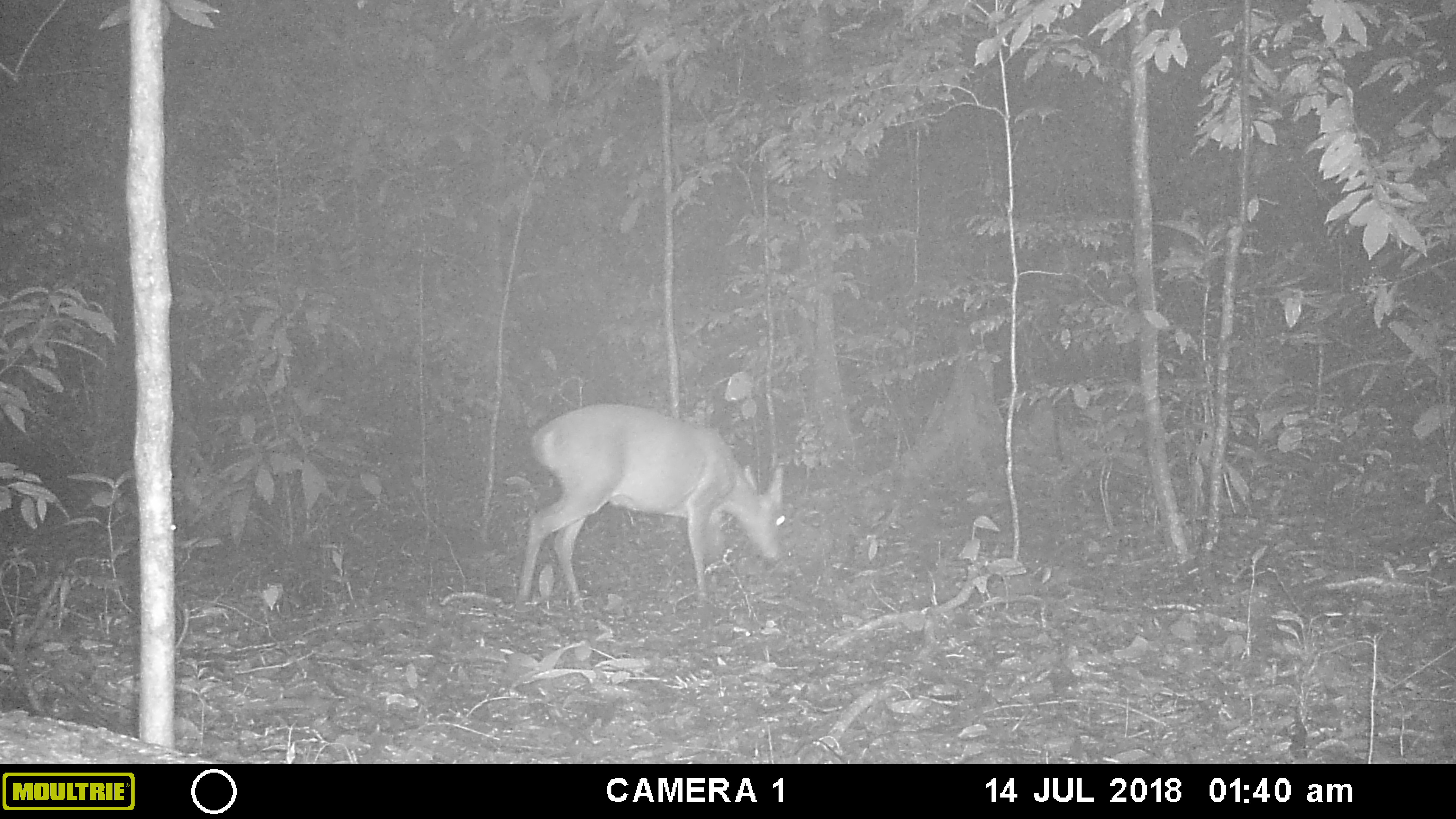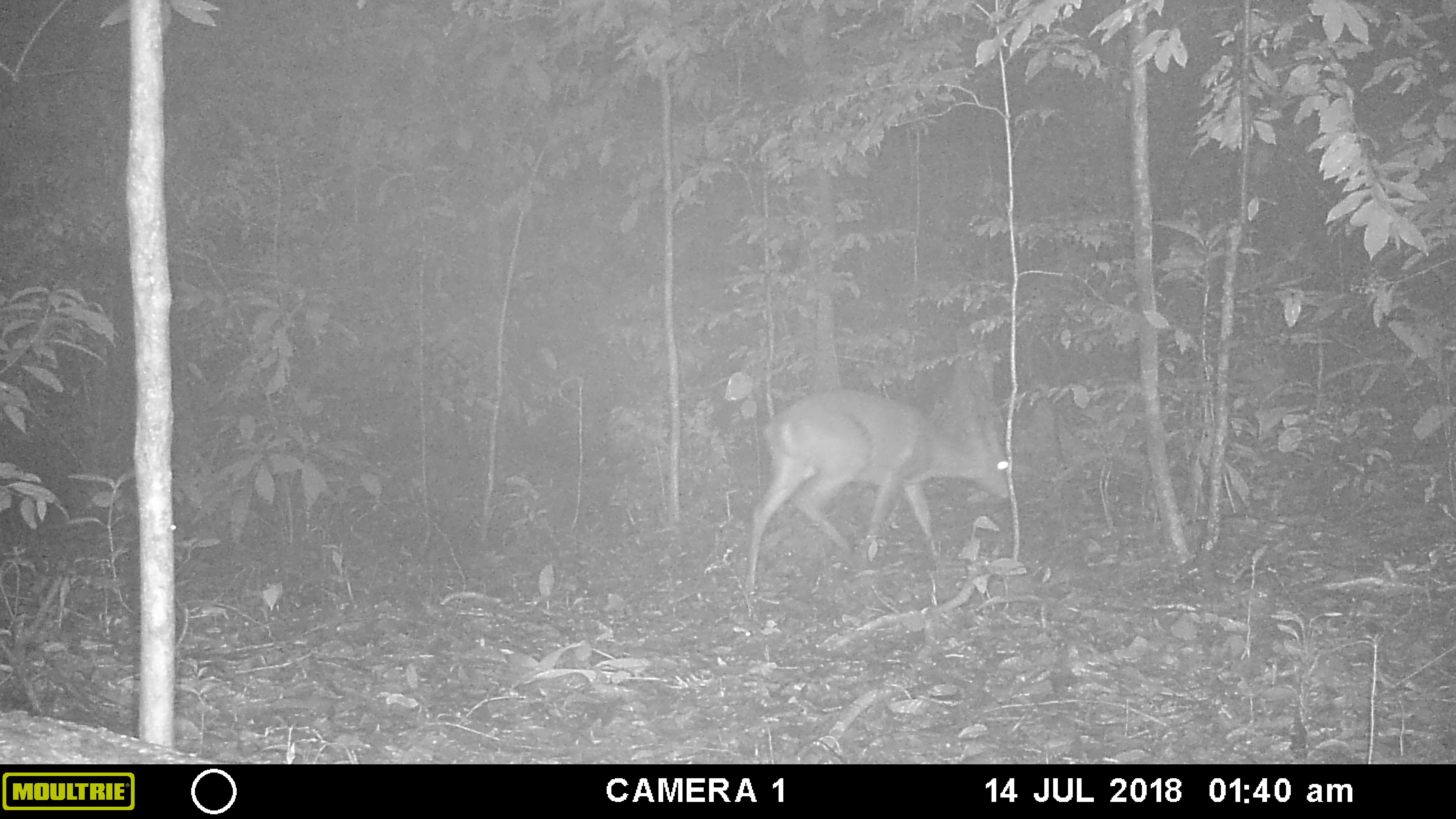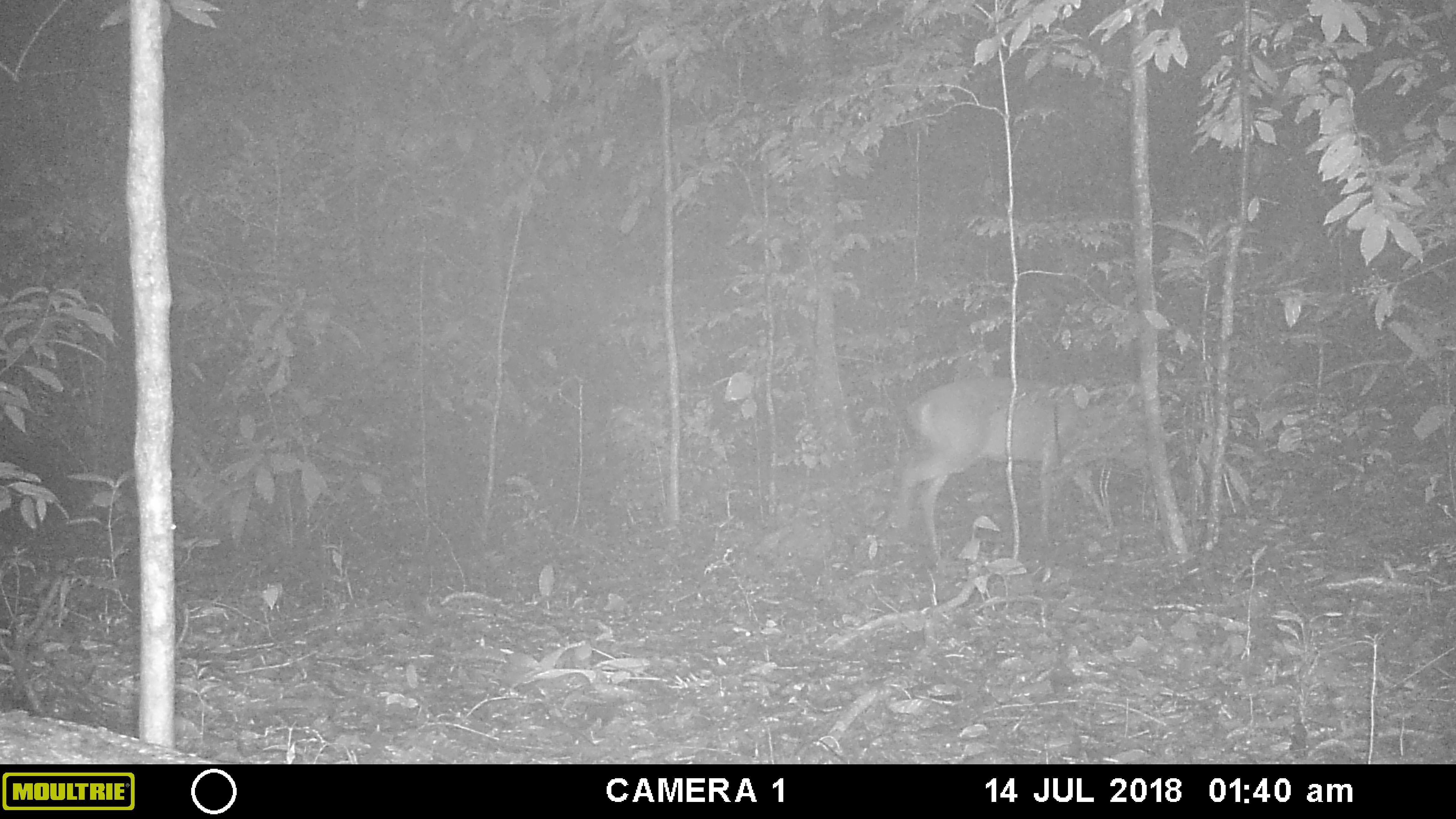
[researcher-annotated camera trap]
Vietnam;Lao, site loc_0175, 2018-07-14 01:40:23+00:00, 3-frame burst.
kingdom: Animalia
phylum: Chordata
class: Mammalia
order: Artiodactyla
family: Cervidae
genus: Muntiacus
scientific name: Muntiacus vuquangensis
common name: large-antlered muntjac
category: large antlered muntjac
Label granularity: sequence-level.